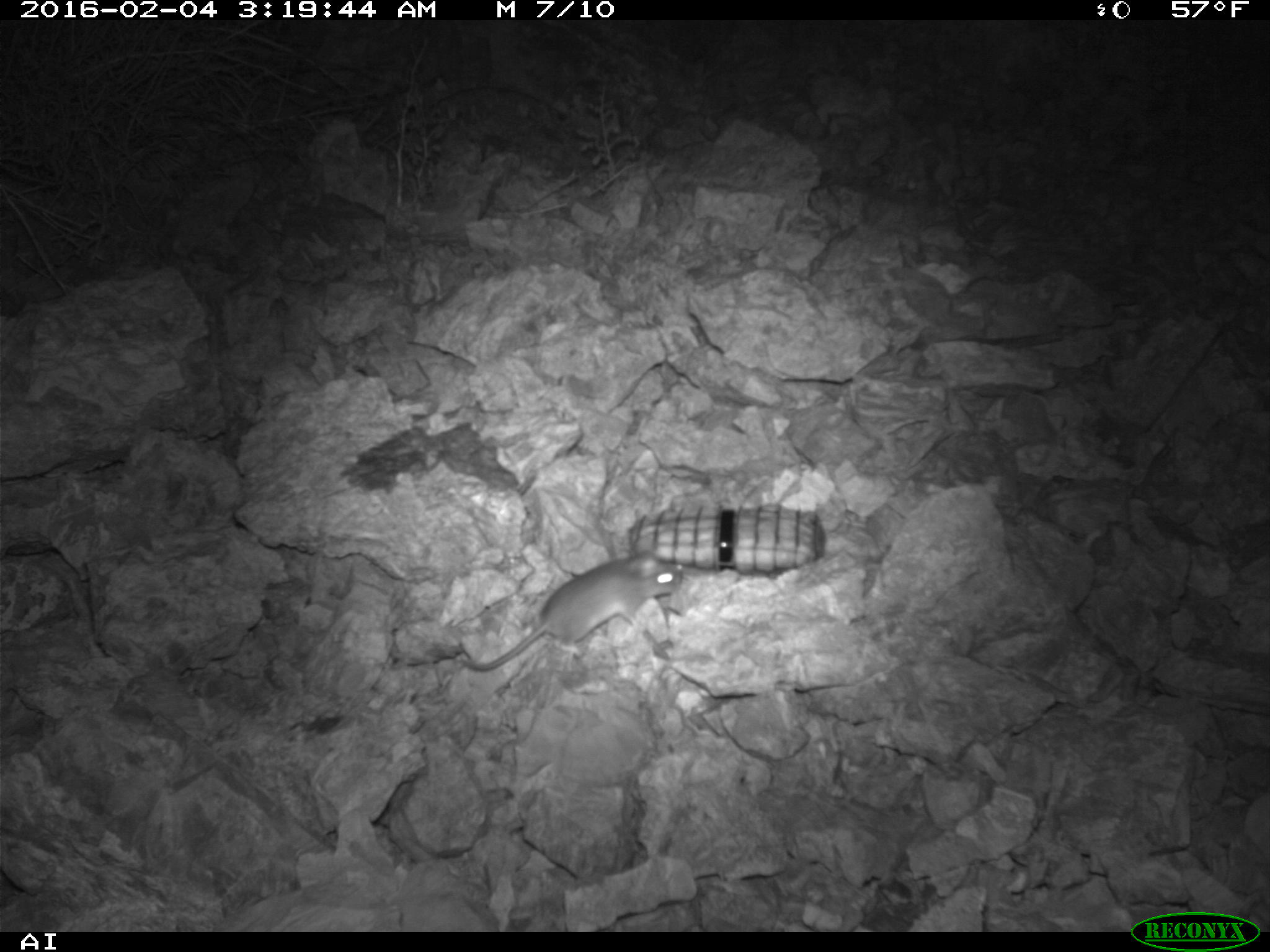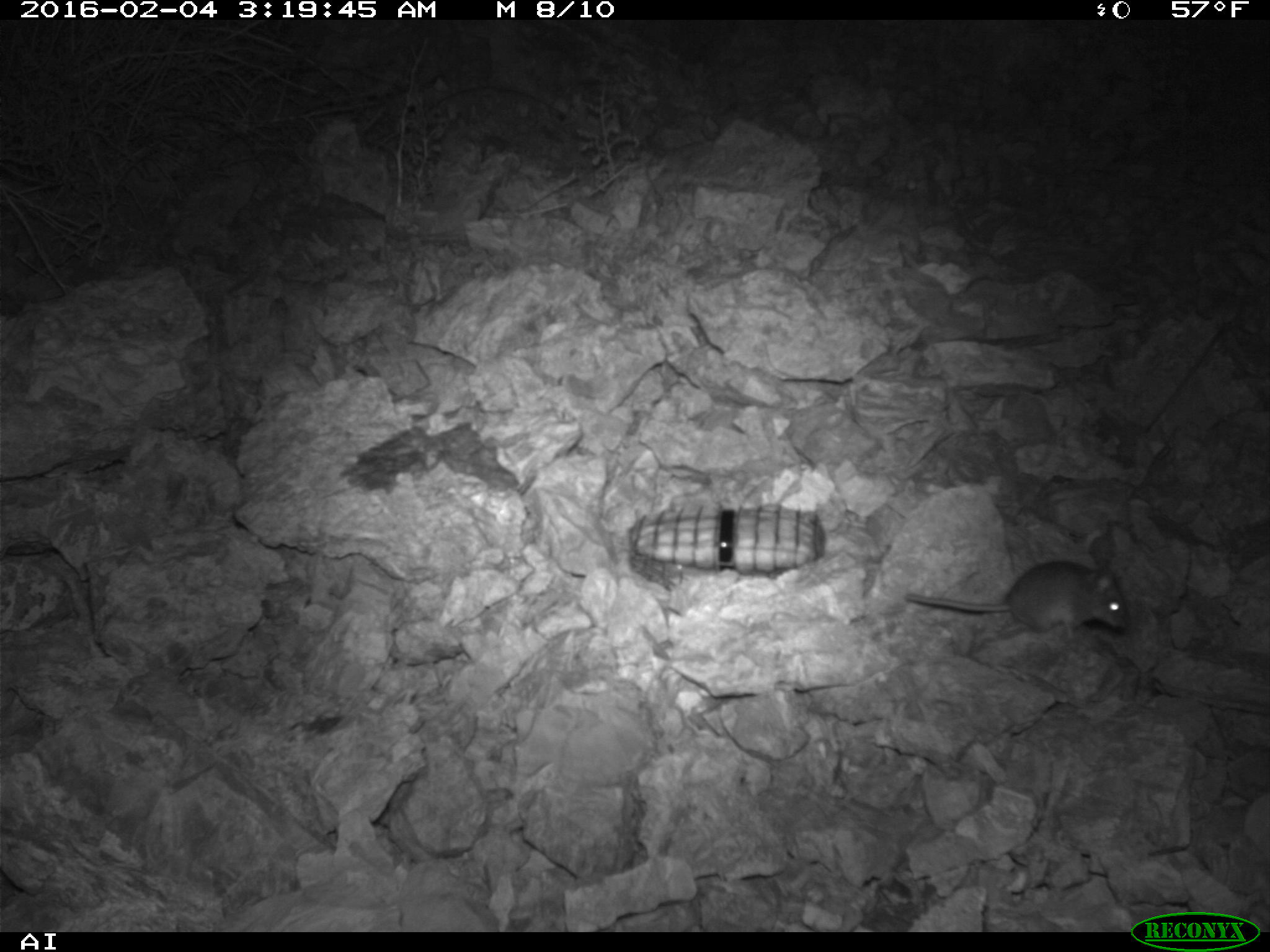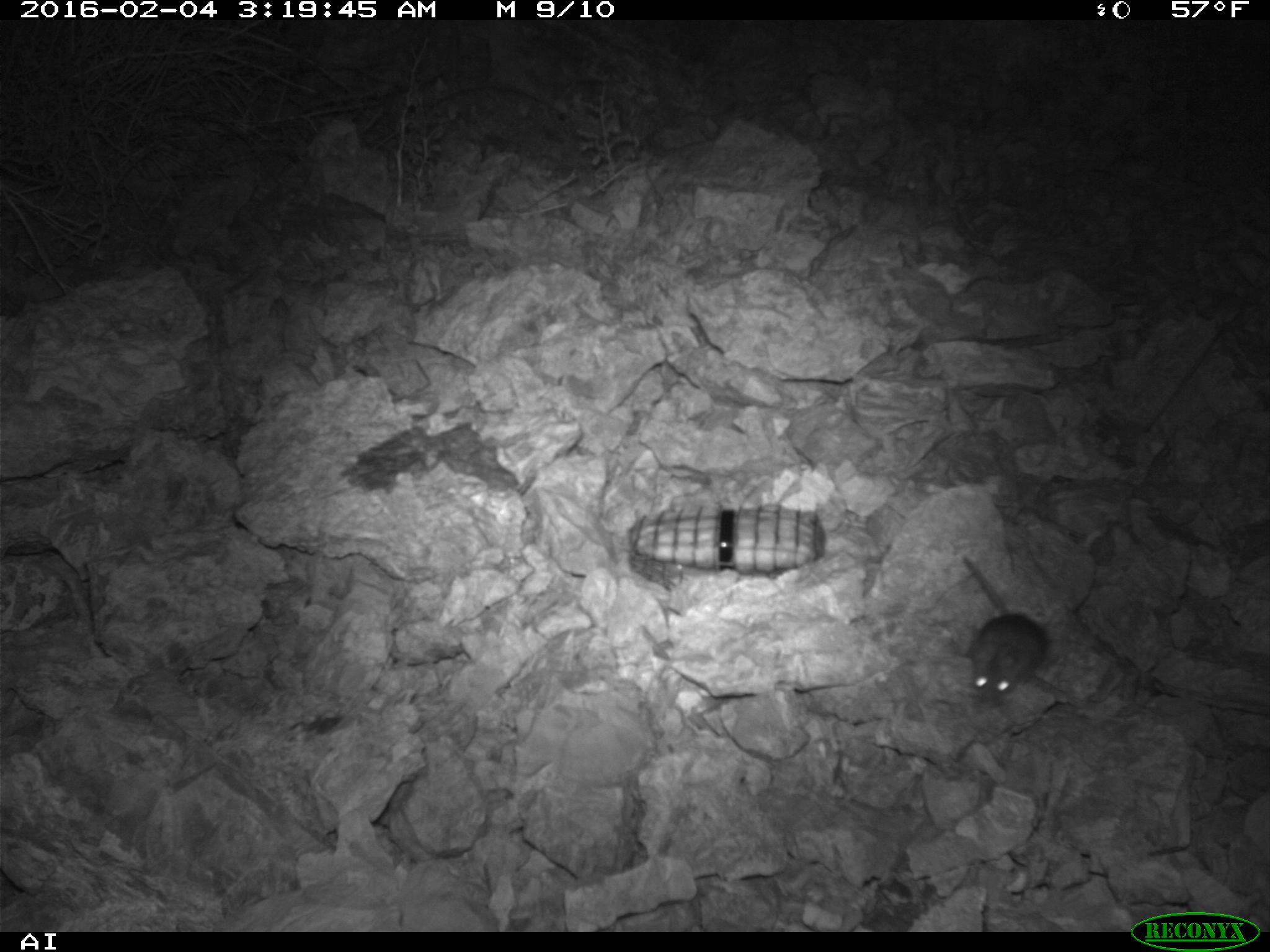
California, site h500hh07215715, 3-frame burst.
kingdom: Animalia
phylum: Chordata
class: Mammalia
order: Rodentia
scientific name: Rodentia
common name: rodent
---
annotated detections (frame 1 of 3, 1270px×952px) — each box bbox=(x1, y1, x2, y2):
rodent: bbox=(450, 548, 683, 671)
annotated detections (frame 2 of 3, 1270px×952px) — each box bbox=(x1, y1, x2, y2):
rodent: bbox=(905, 560, 1132, 640)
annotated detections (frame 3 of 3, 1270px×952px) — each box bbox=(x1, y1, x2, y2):
rodent: bbox=(960, 555, 1048, 716)